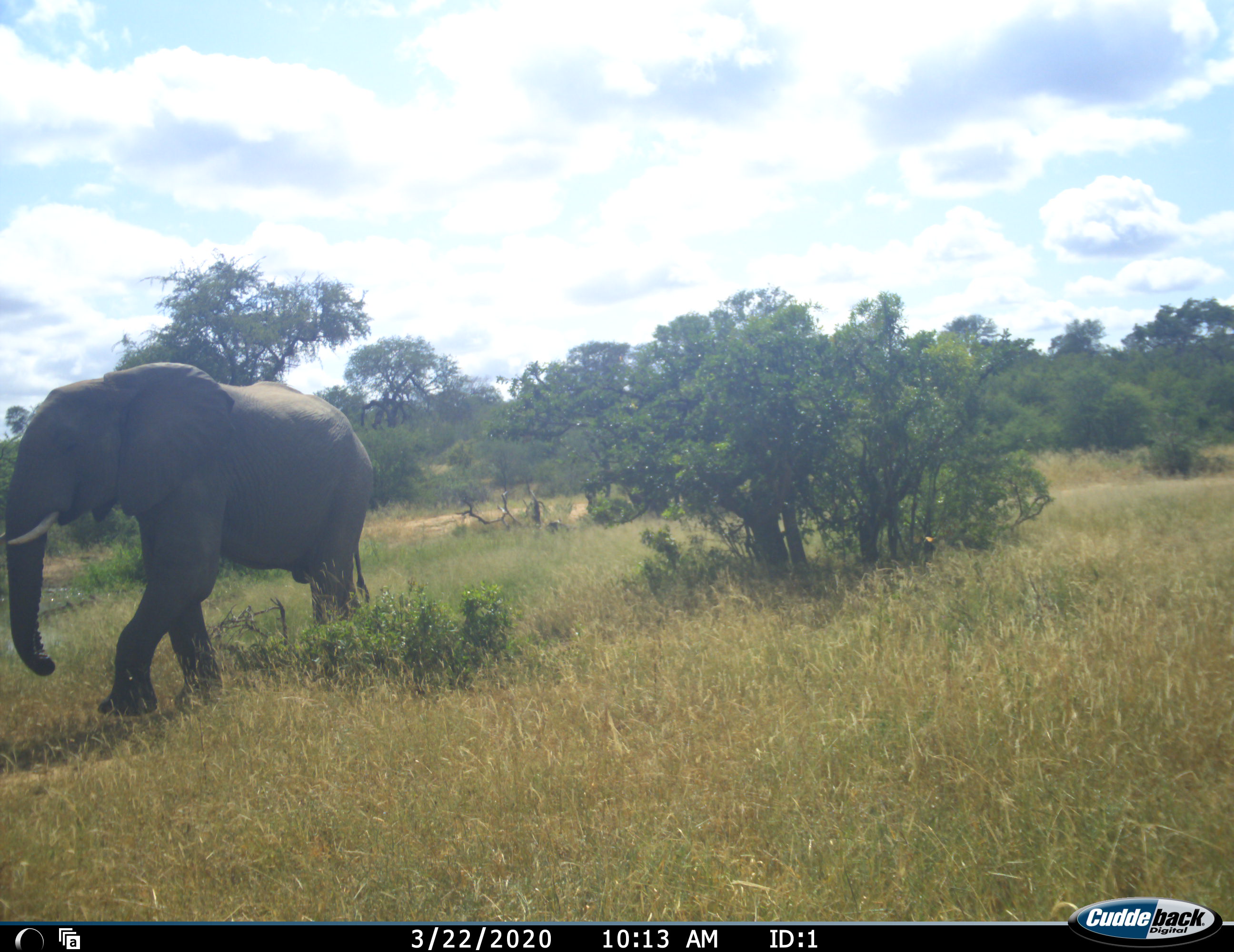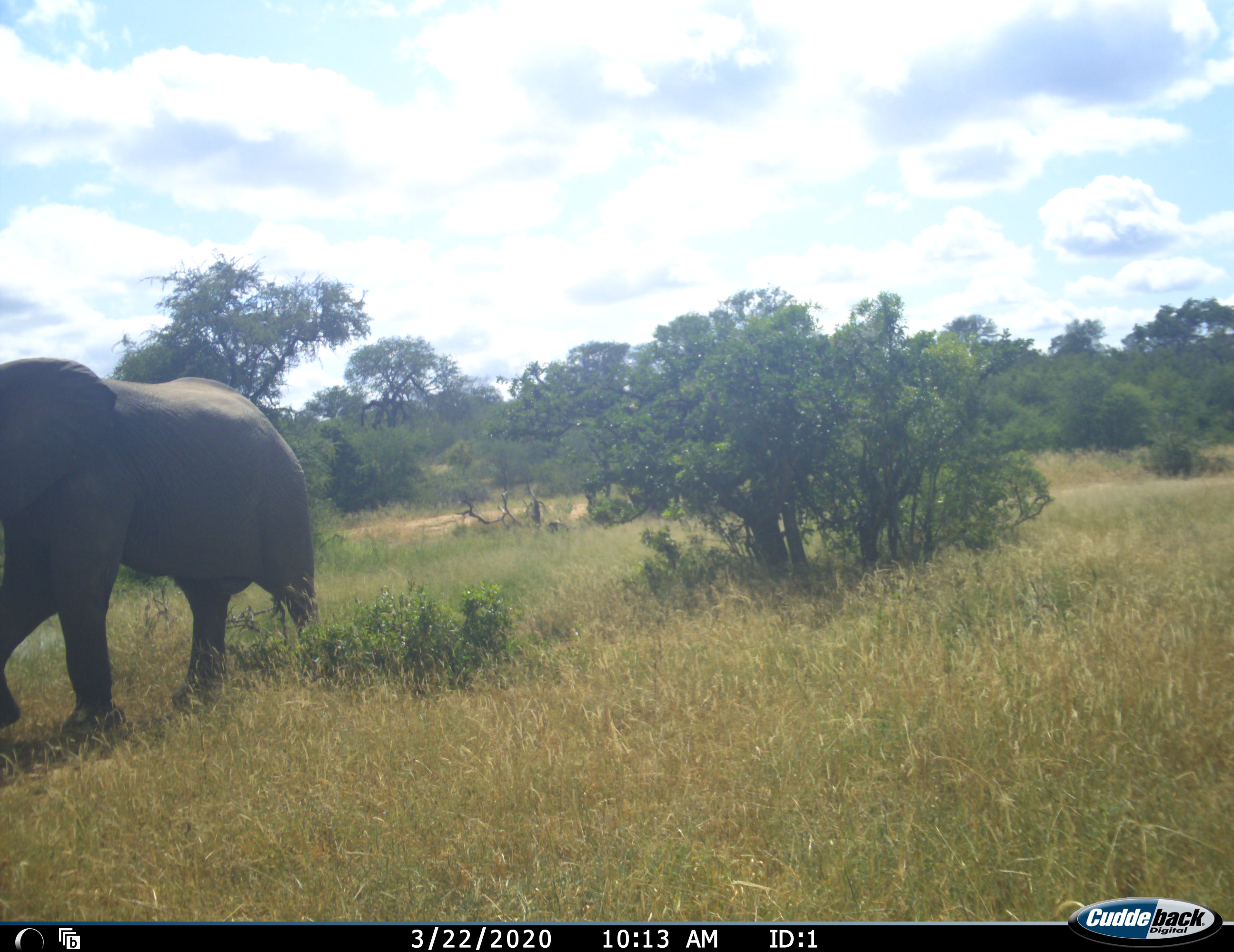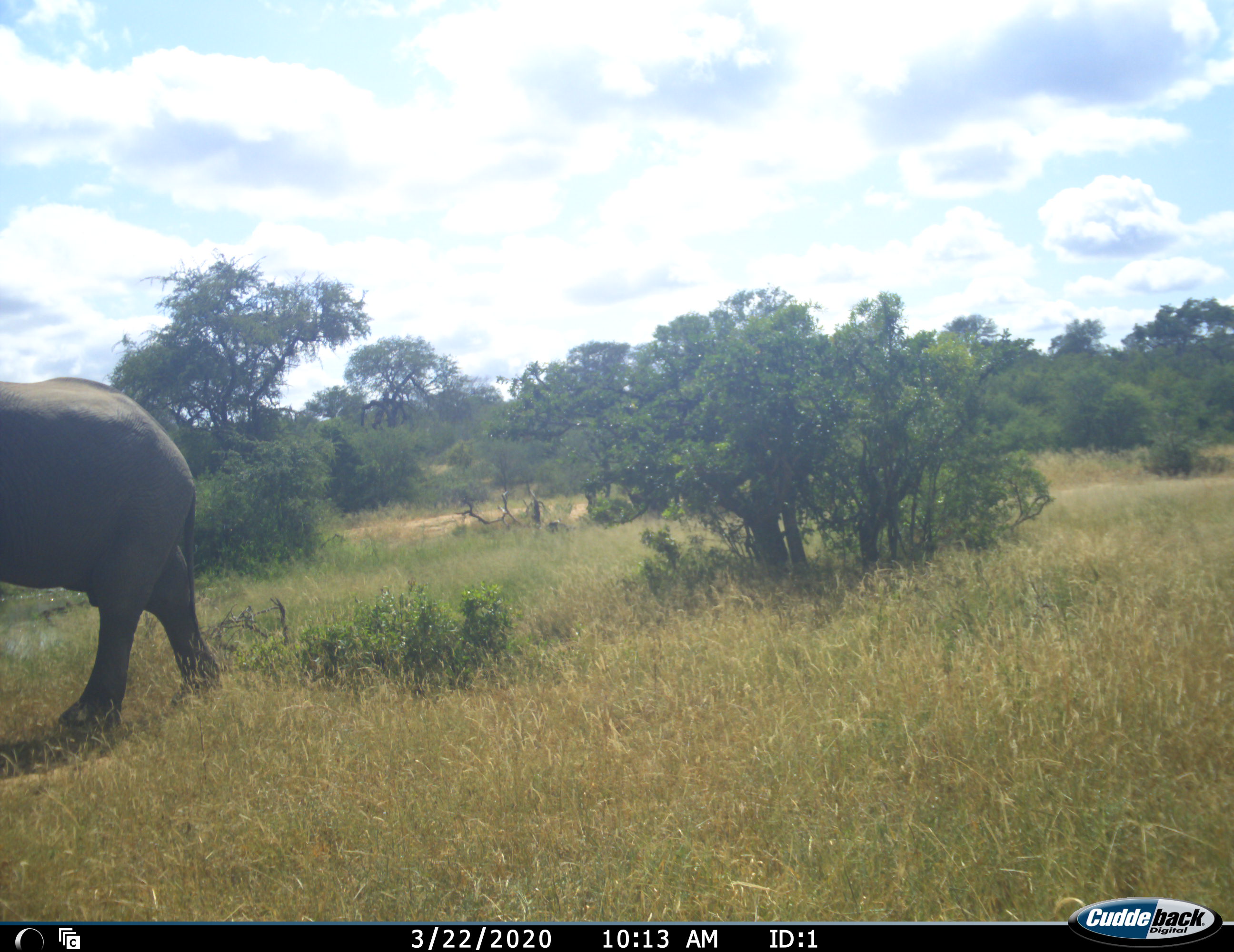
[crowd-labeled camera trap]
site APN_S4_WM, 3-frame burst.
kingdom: Animalia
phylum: Chordata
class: Mammalia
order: Proboscidea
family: Elephantidae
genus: Loxodonta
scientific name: Loxodonta africana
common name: african bush elephant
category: elephant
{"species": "elephant (african bush elephant) (Loxodonta africana)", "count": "1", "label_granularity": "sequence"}